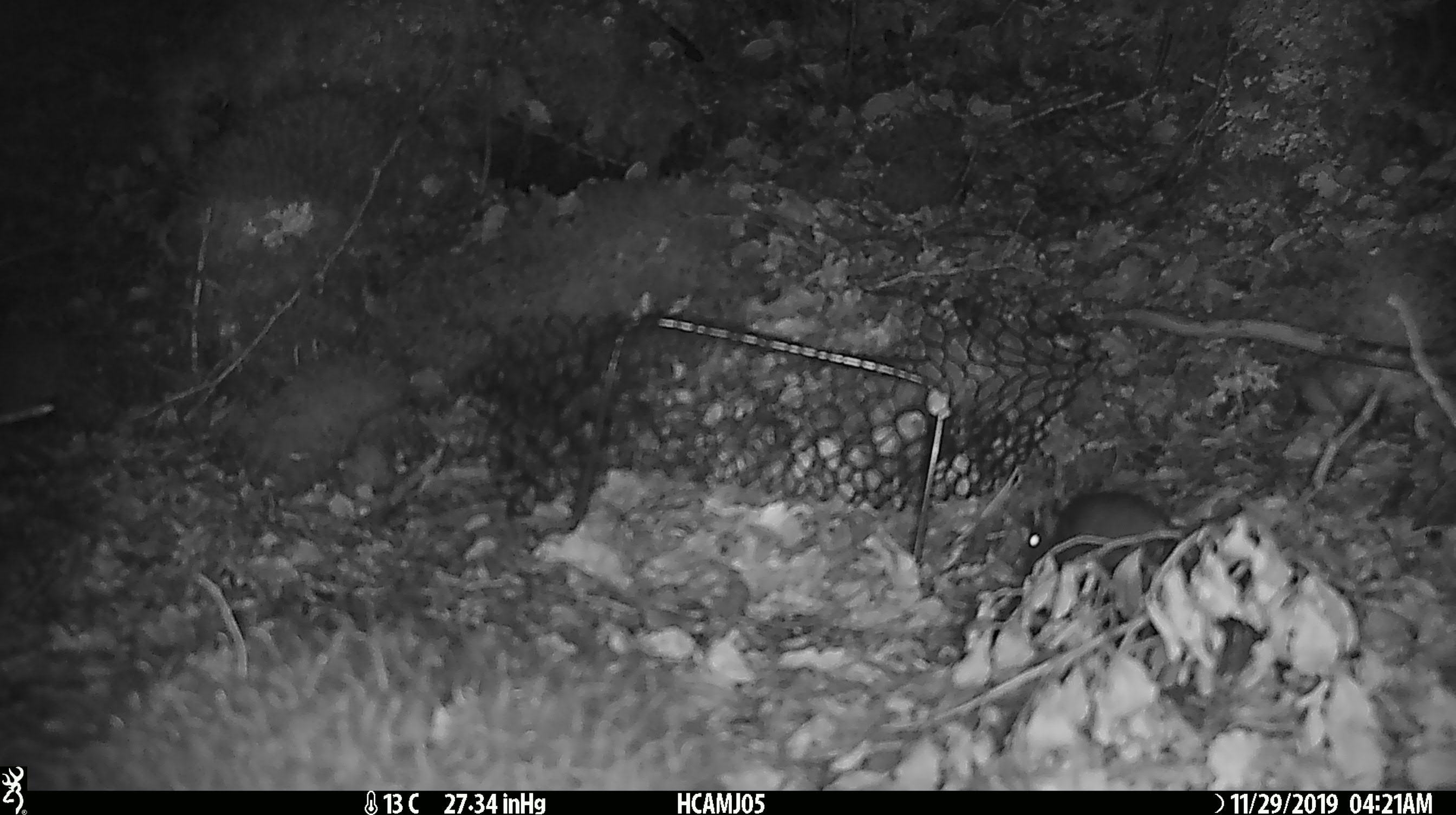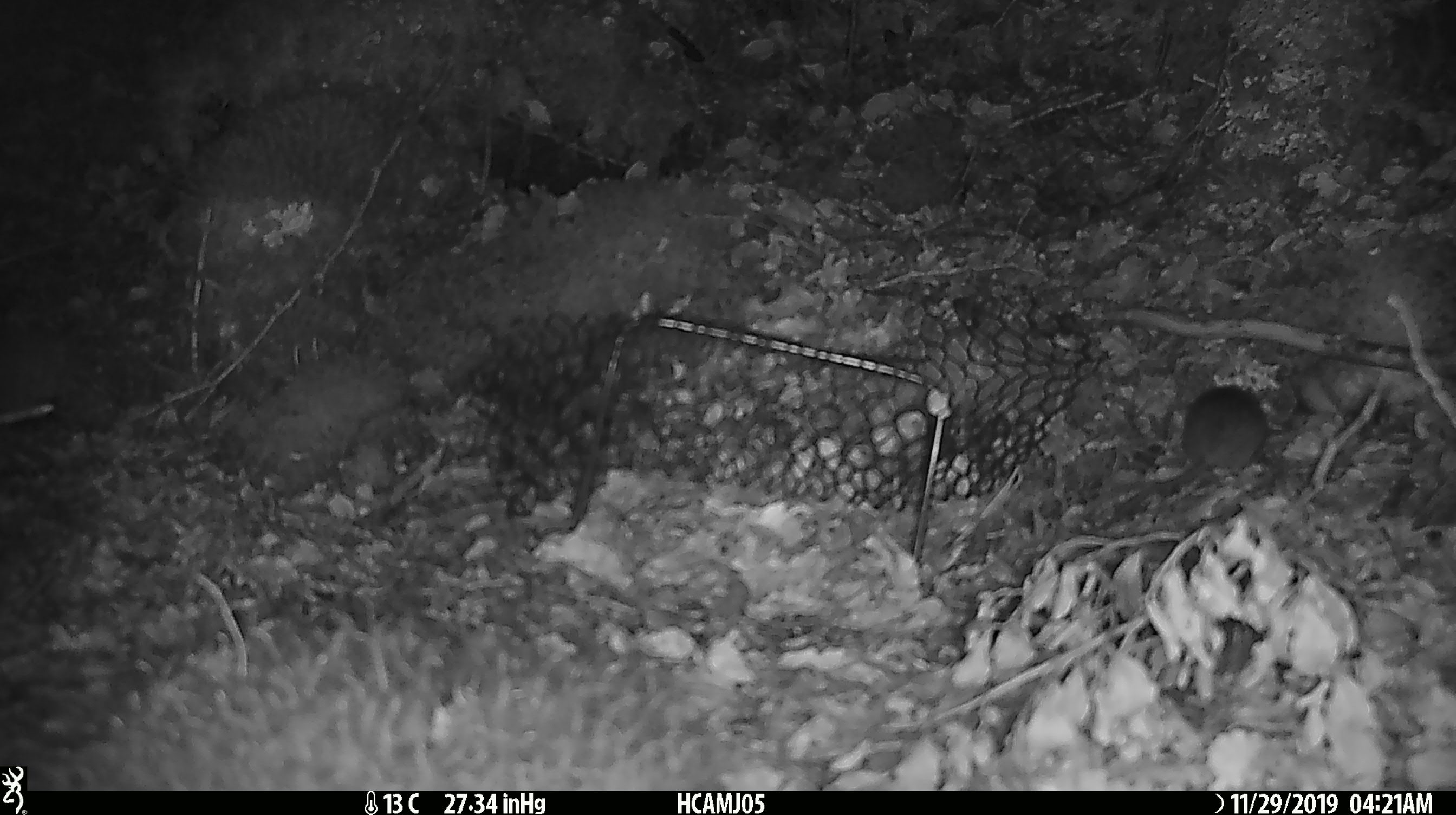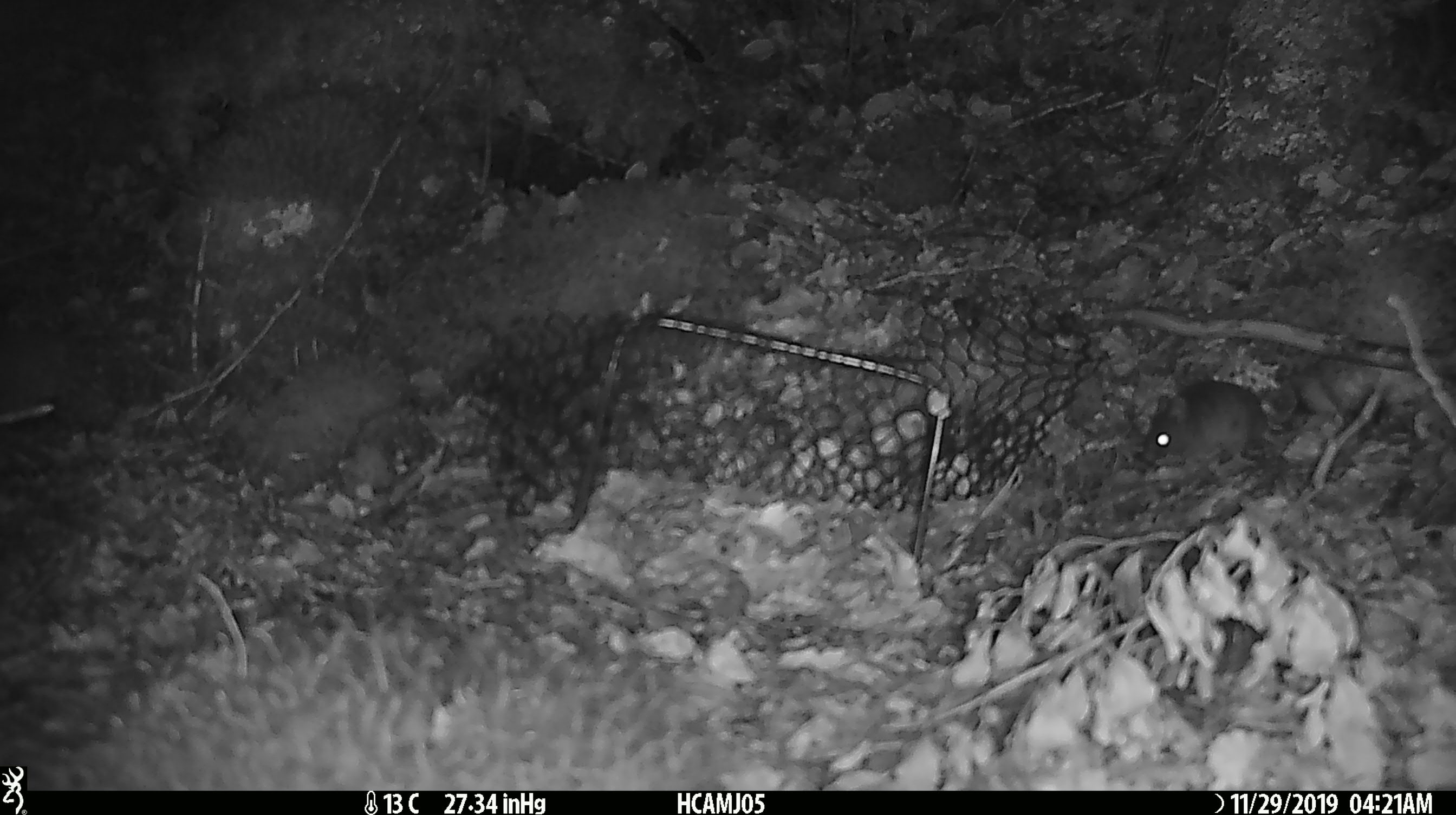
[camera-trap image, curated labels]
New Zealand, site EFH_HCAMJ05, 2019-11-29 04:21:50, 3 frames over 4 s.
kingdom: Animalia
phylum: Chordata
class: Mammalia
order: Rodentia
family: Muridae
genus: Mus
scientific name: Mus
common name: mouse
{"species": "mouse (Mus)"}